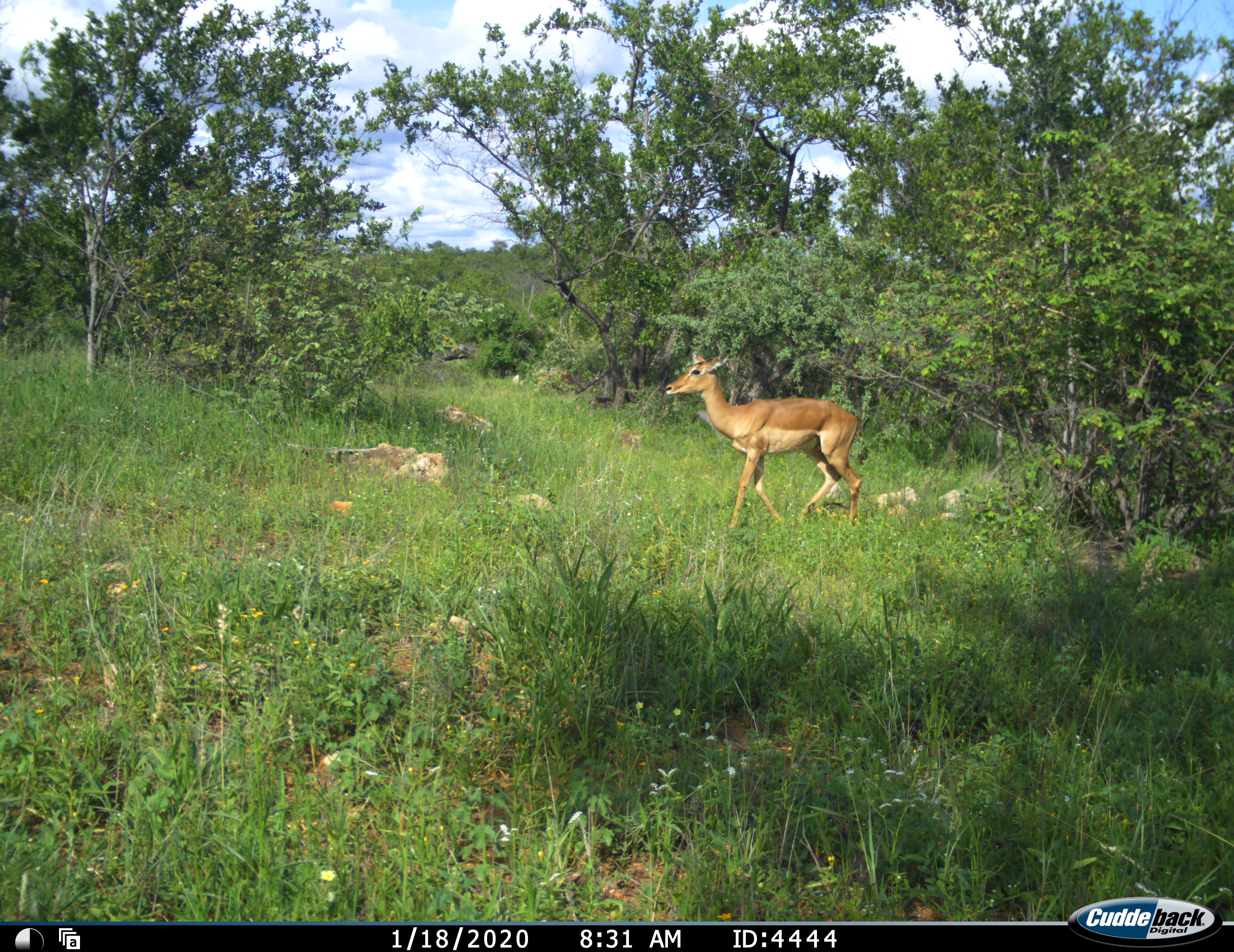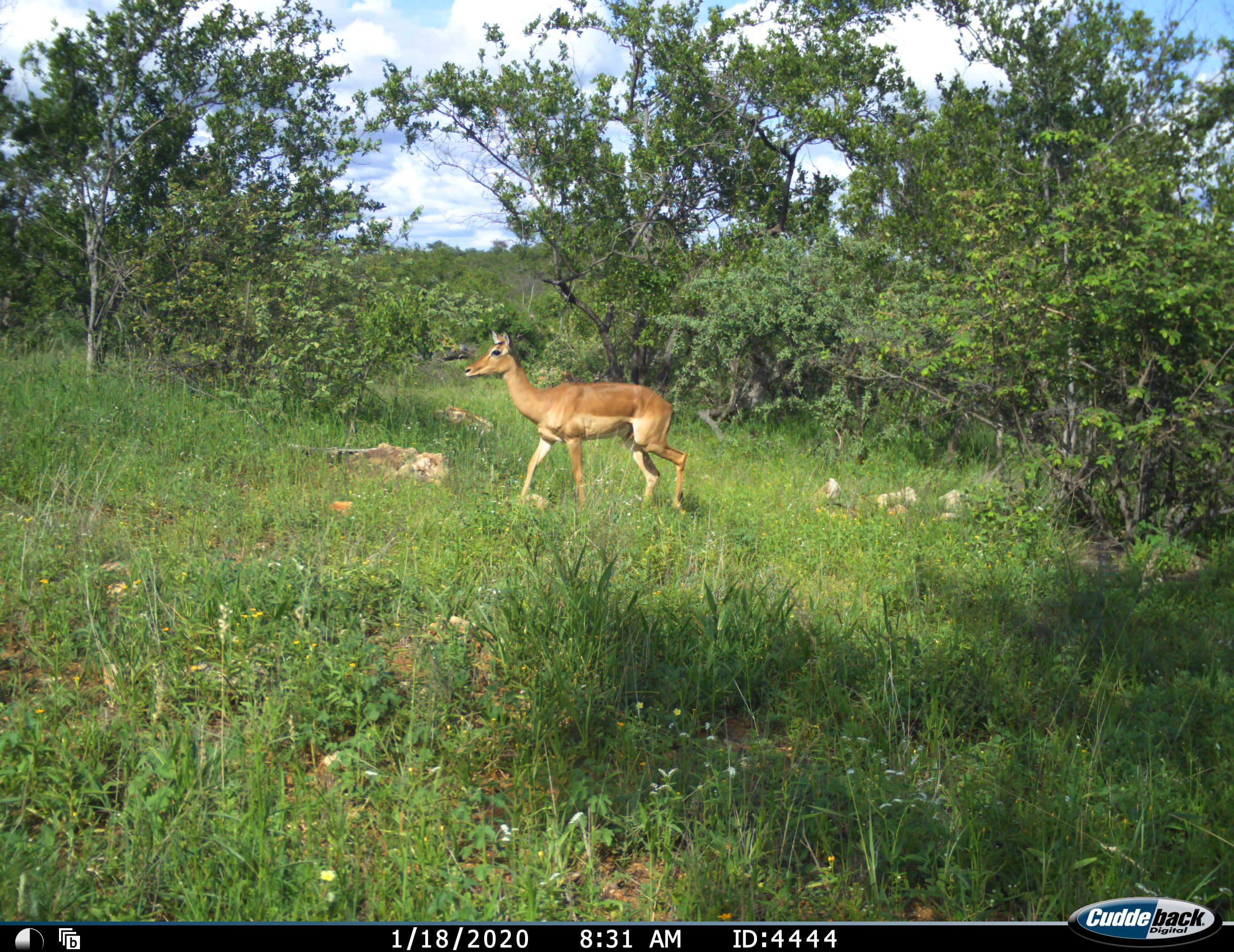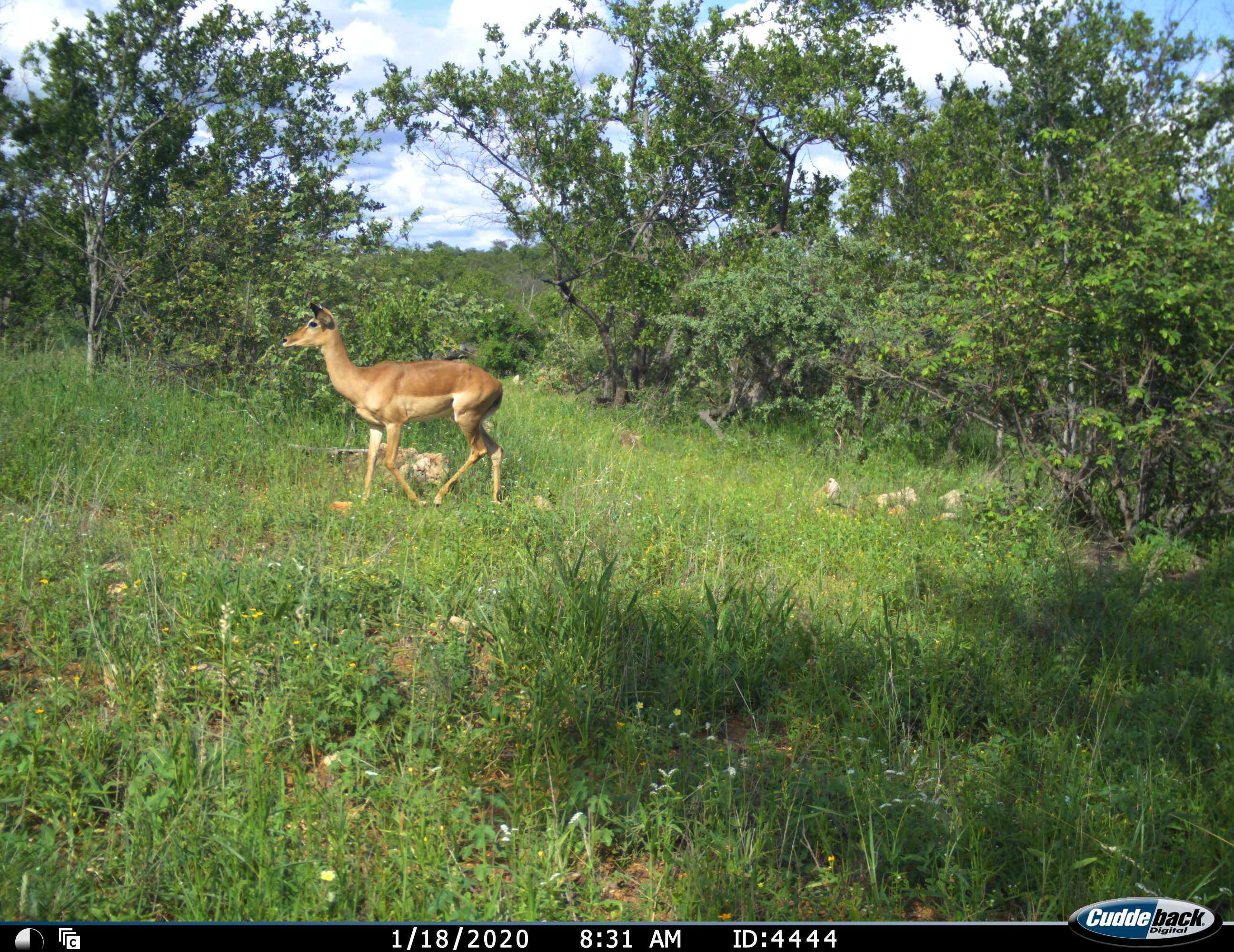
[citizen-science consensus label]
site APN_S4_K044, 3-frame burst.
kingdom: Animalia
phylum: Chordata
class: Mammalia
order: Artiodactyla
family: Bovidae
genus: Aepyceros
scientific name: Aepyceros melampus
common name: impala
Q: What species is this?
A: Impala (Aepyceros melampus).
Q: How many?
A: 1.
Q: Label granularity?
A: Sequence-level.